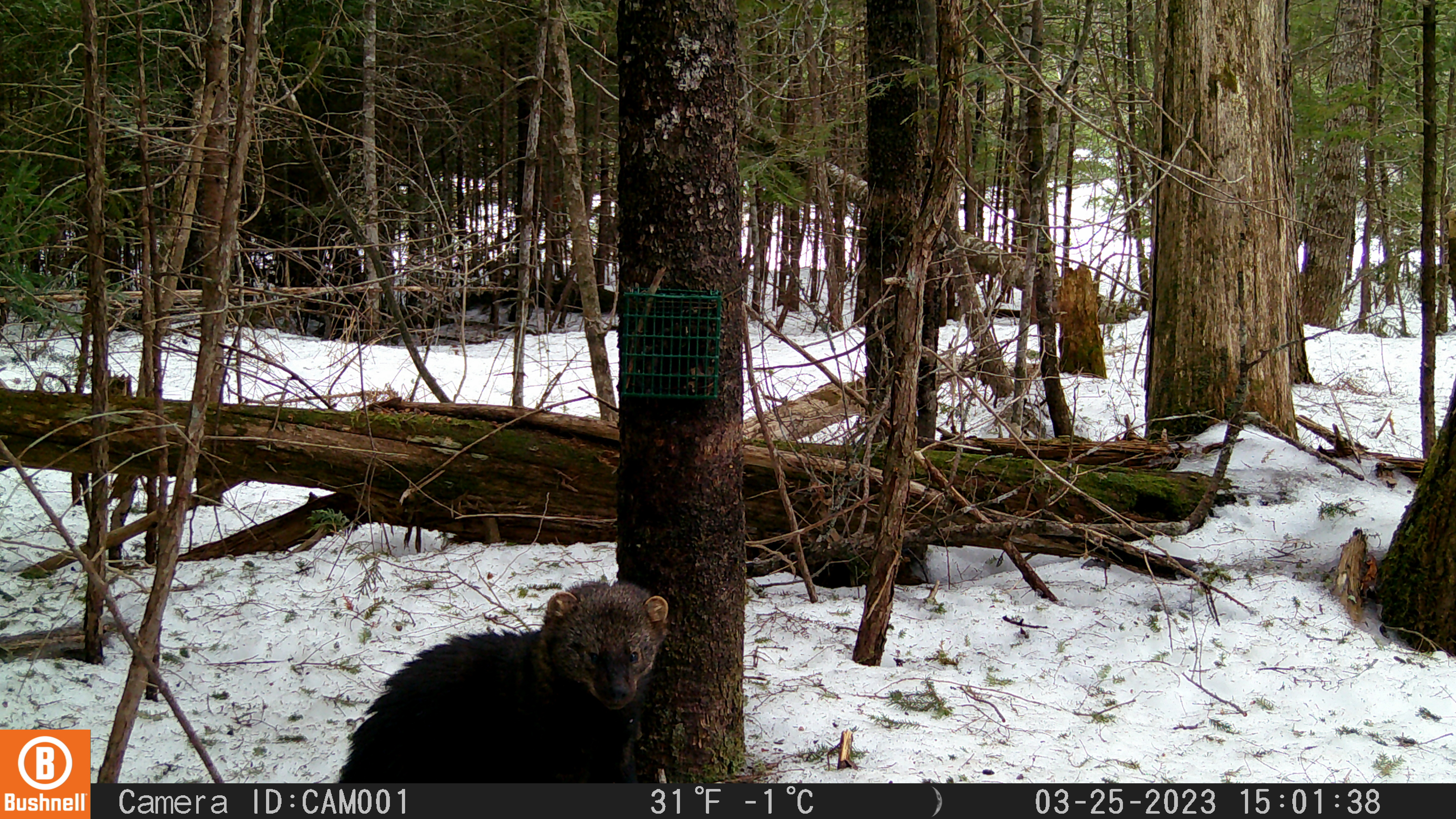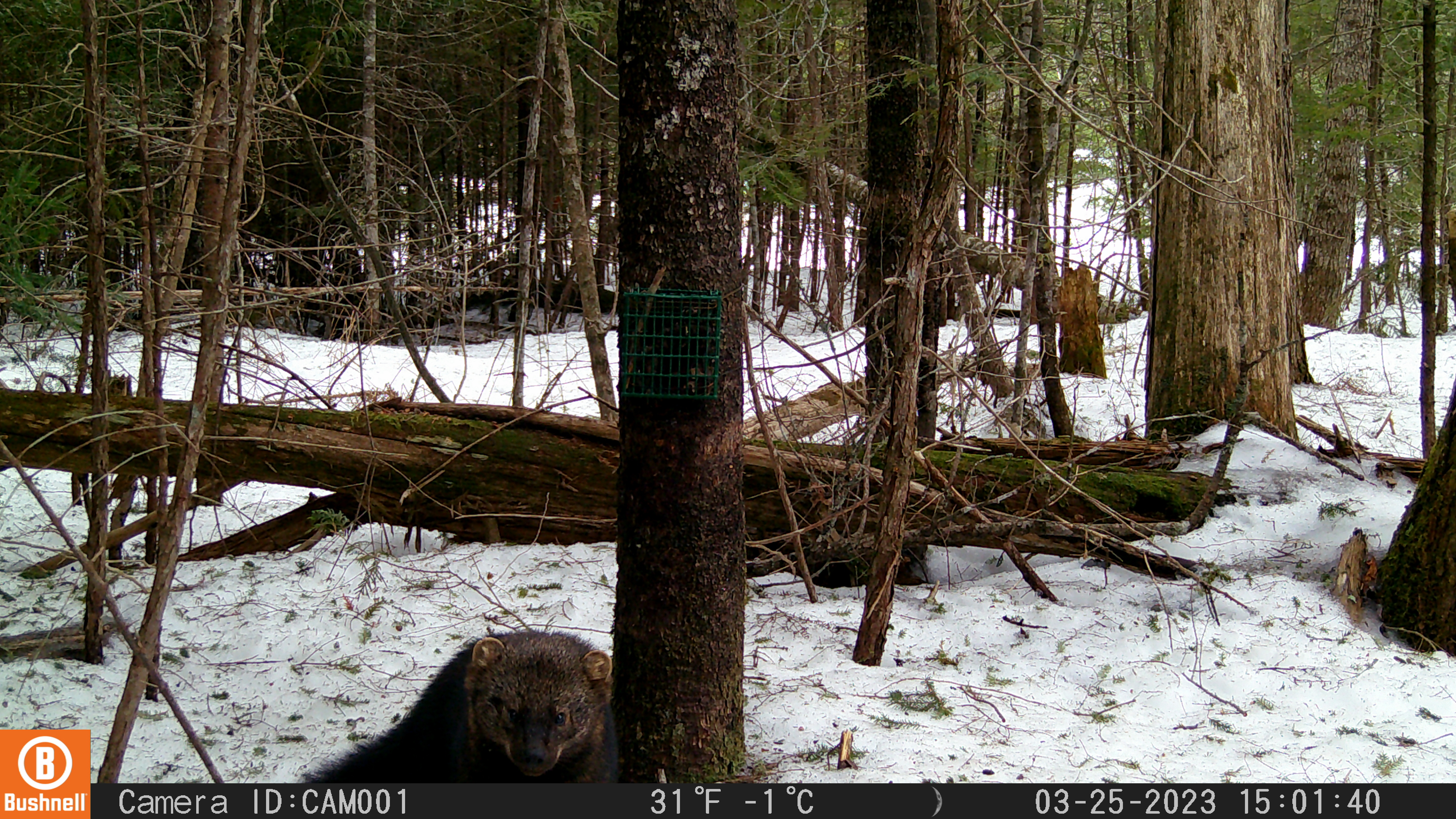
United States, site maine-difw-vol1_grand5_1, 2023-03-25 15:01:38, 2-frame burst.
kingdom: Animalia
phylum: Chordata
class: Mammalia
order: Carnivora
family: Mustelidae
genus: Pekania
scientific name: Pekania pennanti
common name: fisher